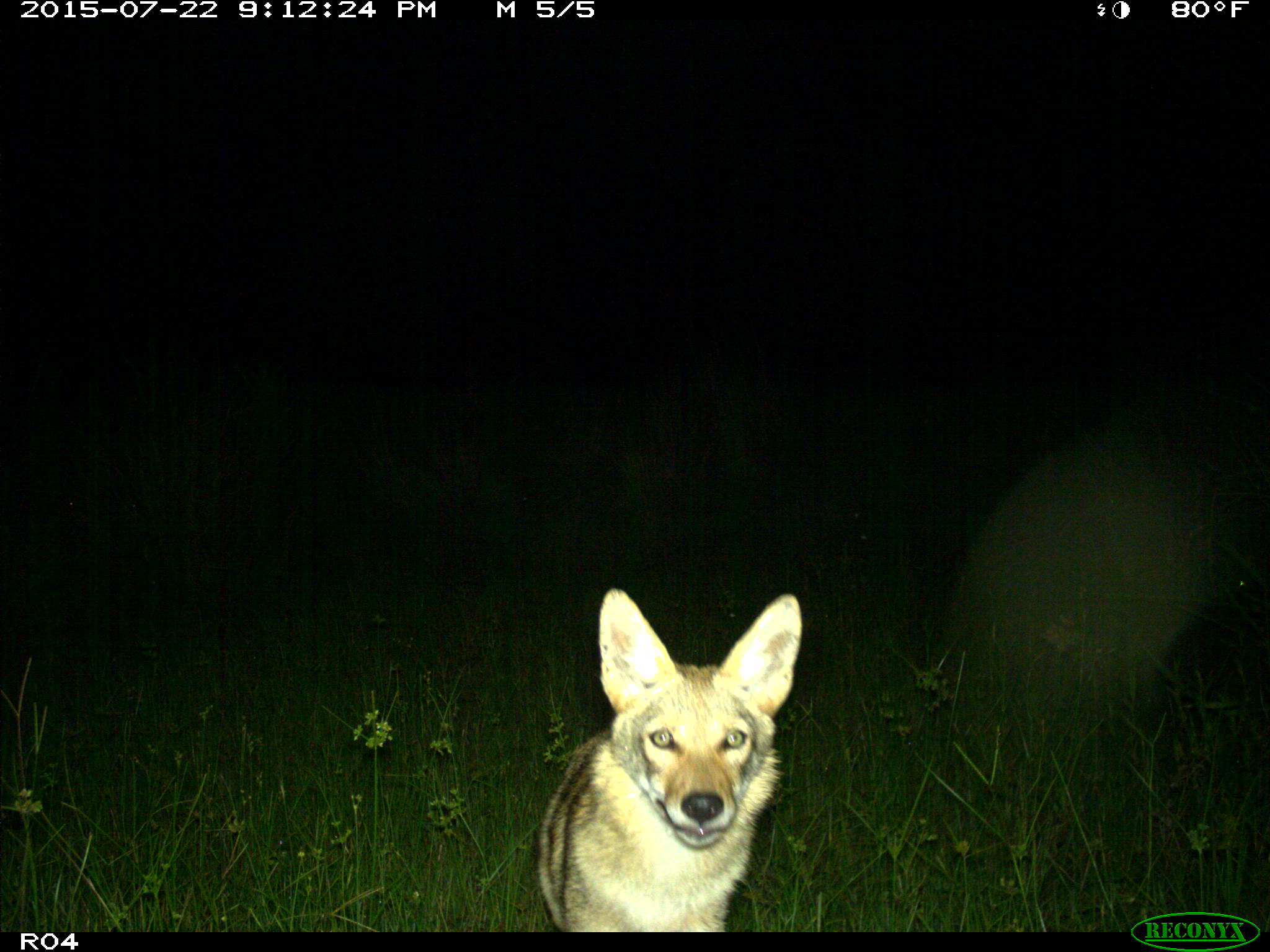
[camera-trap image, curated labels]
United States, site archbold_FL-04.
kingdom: Animalia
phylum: Chordata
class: Mammalia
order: Carnivora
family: Canidae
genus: Canis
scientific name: Canis latrans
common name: coyote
Canis latrans (coyote).